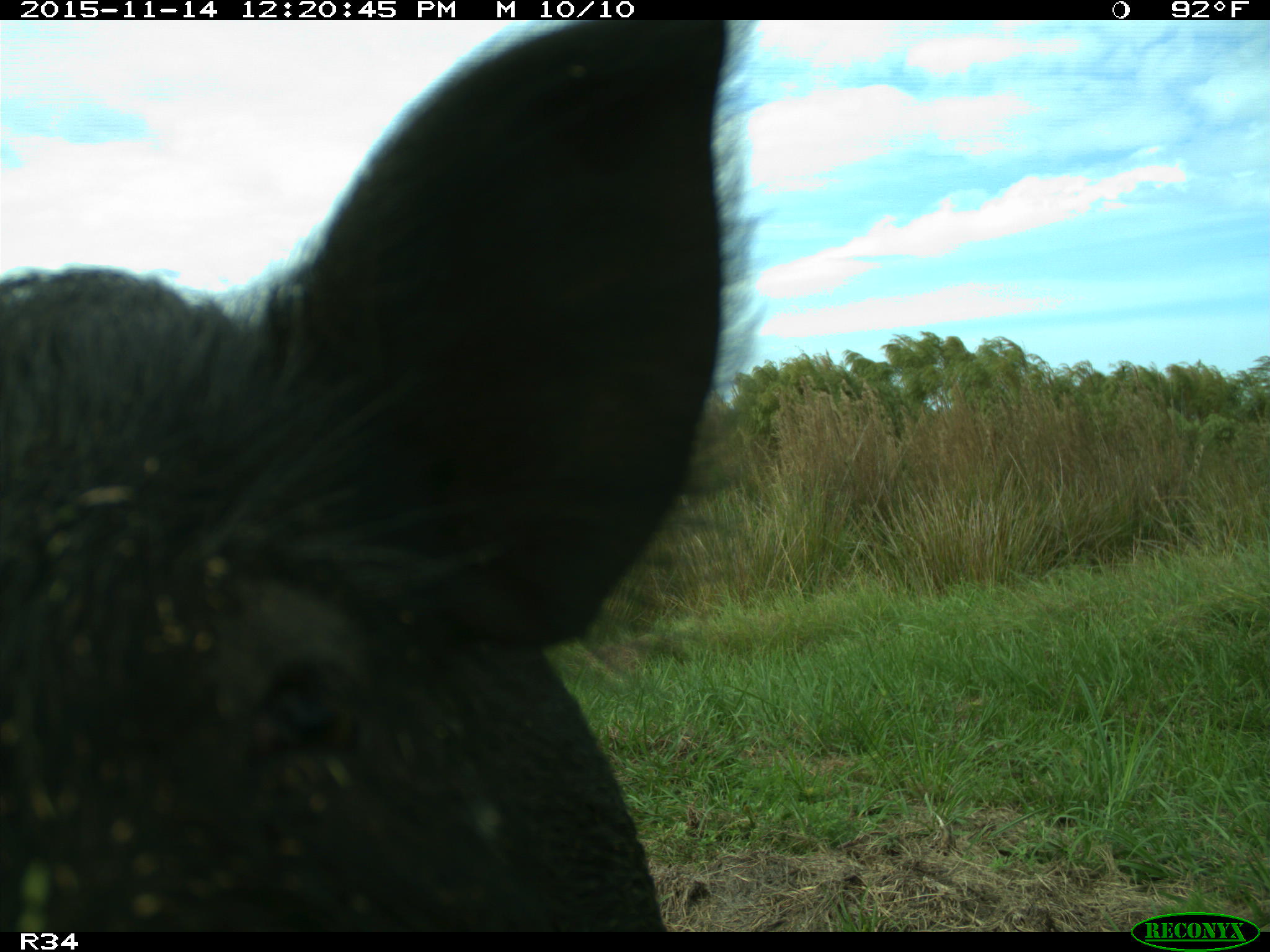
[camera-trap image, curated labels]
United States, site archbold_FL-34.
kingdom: Animalia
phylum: Chordata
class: Mammalia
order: Artiodactyla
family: Suidae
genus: Sus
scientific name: Sus scrofa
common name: wild boar